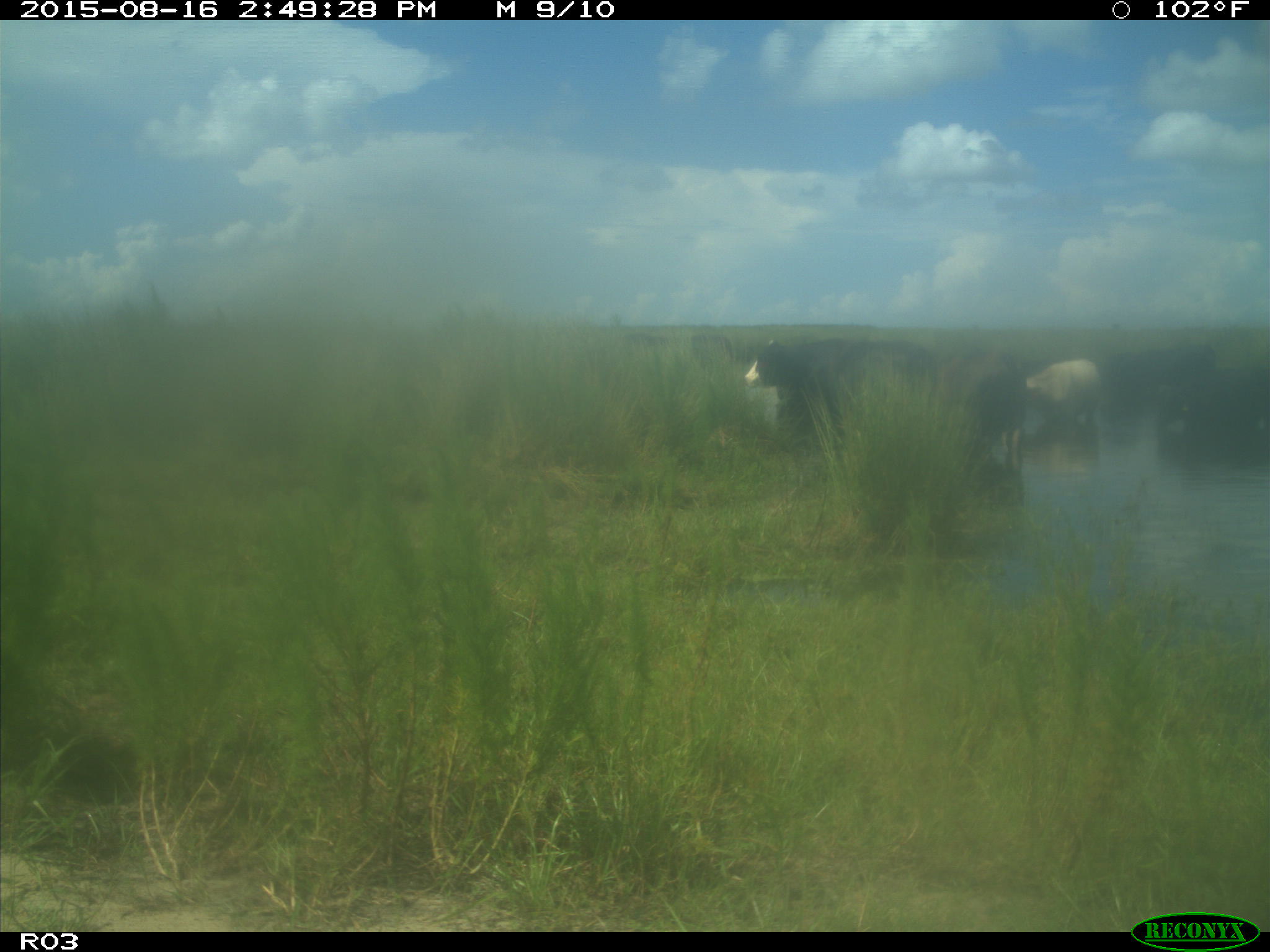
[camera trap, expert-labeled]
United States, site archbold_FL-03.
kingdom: Animalia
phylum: Chordata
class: Mammalia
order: Artiodactyla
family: Bovidae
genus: Bos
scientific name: Bos taurus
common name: domestic cow